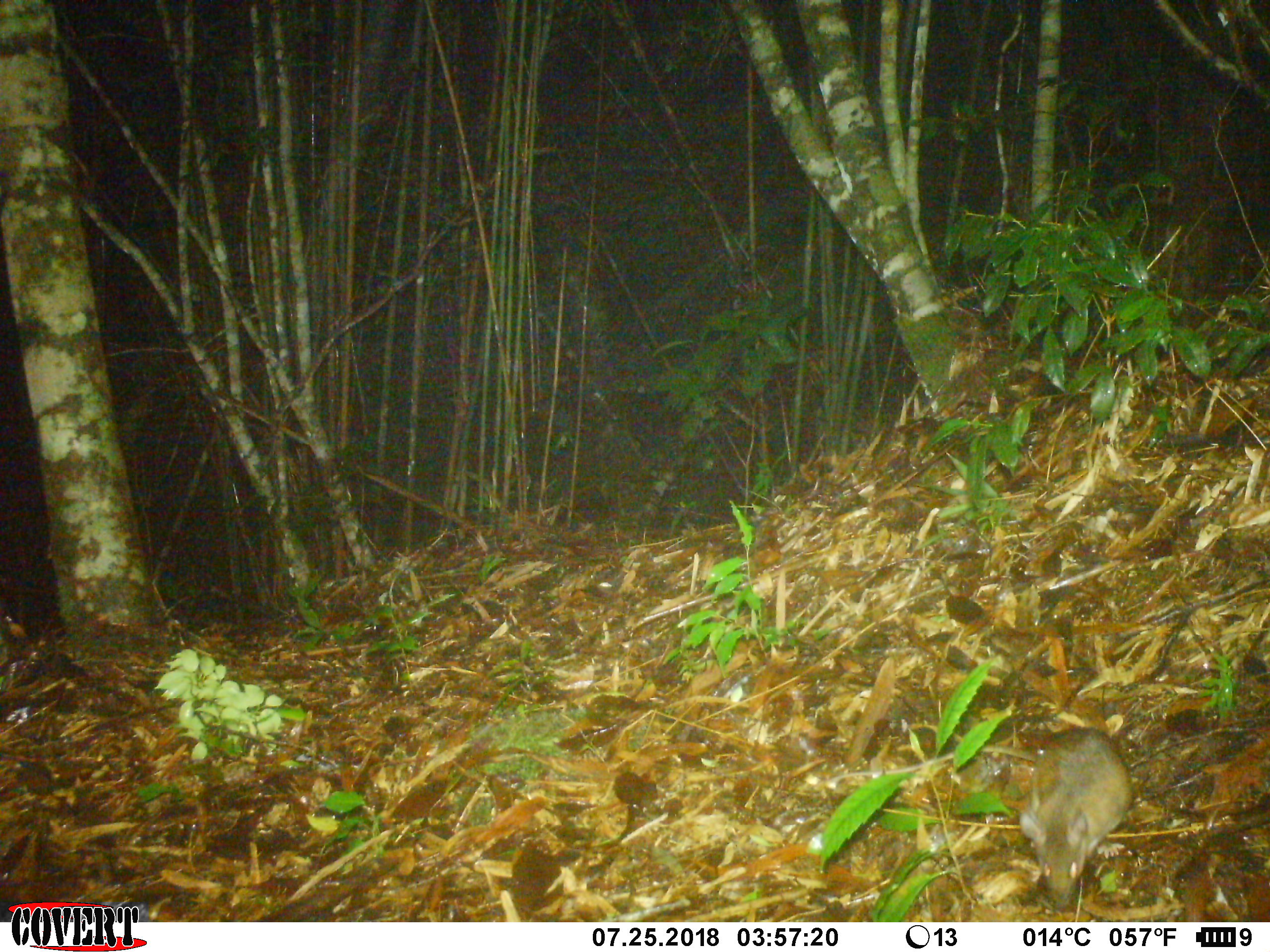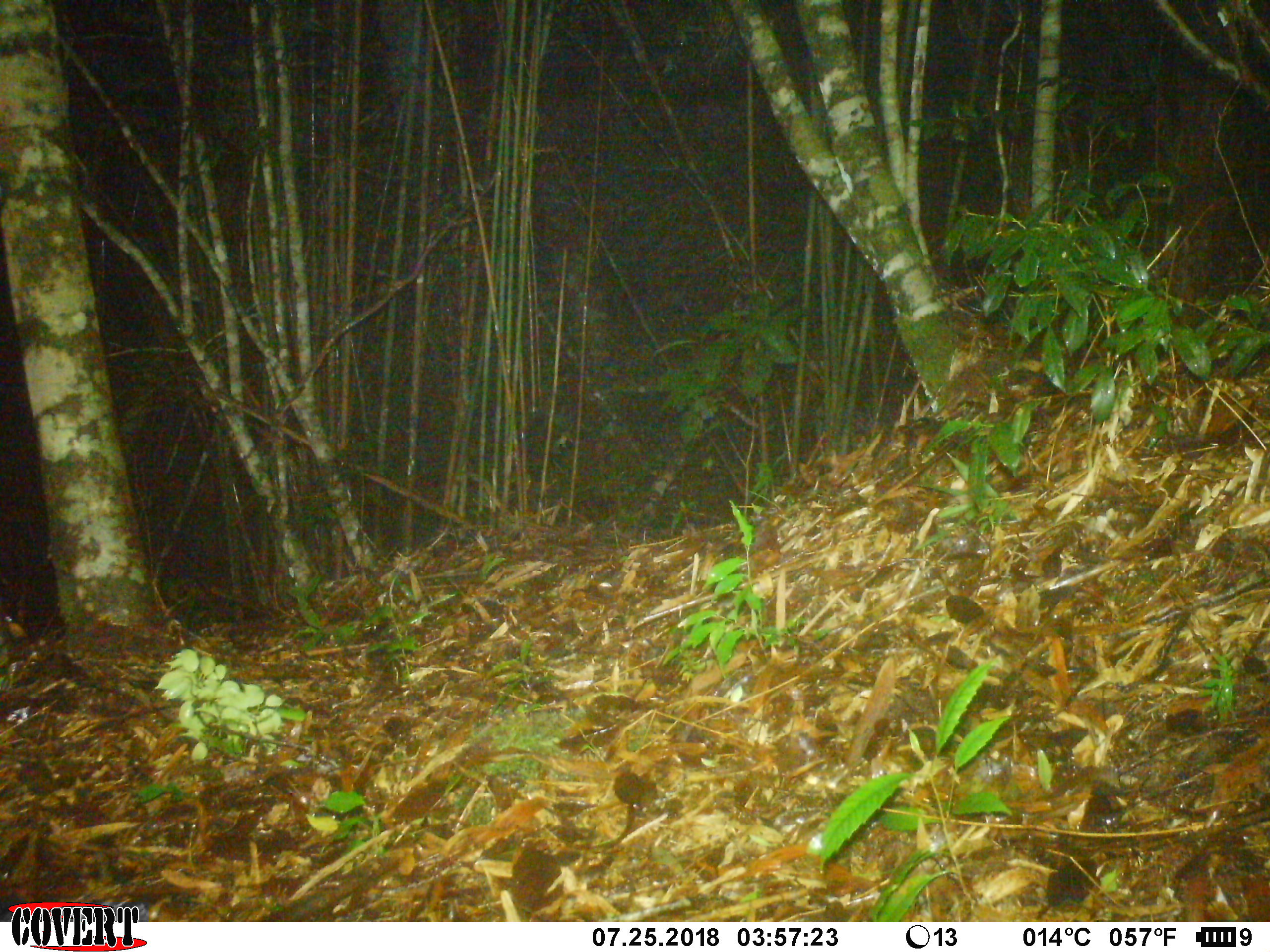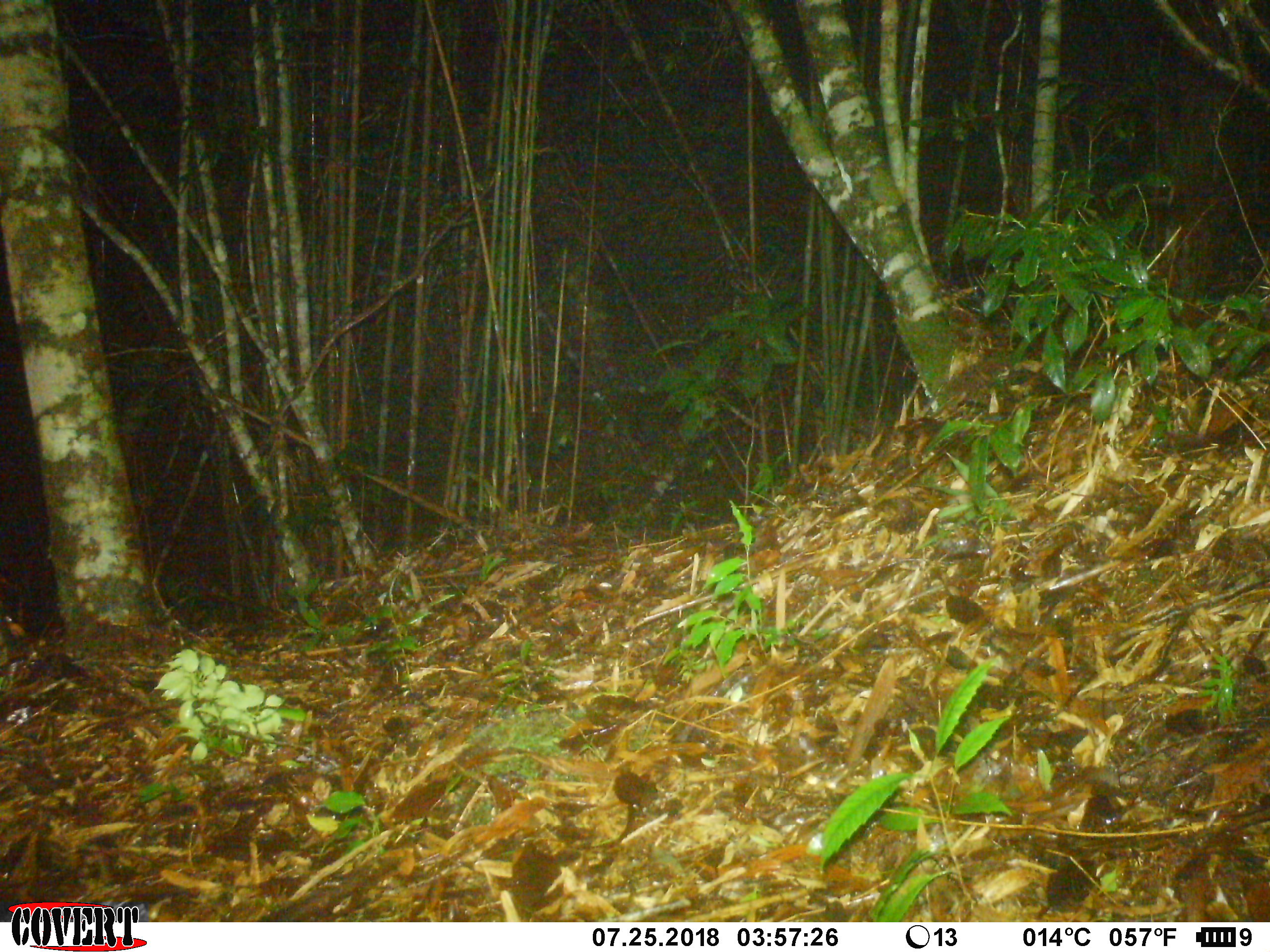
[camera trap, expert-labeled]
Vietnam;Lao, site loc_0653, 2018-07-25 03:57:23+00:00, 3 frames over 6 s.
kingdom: Animalia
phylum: Chordata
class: Mammalia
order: Rodentia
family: Muridae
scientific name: Muridae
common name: old-world mice and rats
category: unidentified murid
Unidentified murid (old-world mice and rats) (Muridae). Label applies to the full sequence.